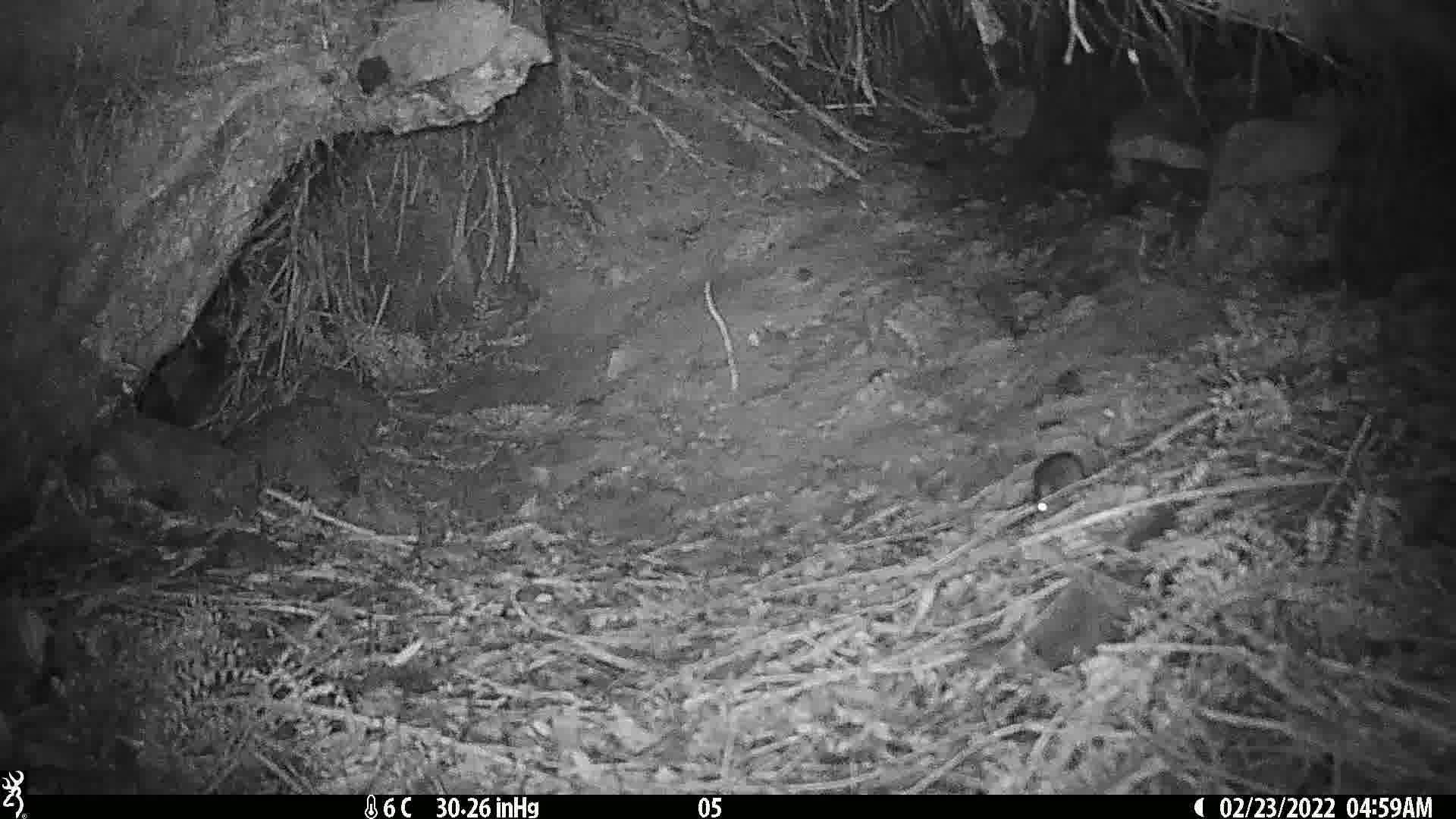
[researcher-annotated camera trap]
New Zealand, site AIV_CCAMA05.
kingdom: Animalia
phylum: Chordata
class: Mammalia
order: Rodentia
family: Muridae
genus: Mus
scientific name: Mus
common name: mouse